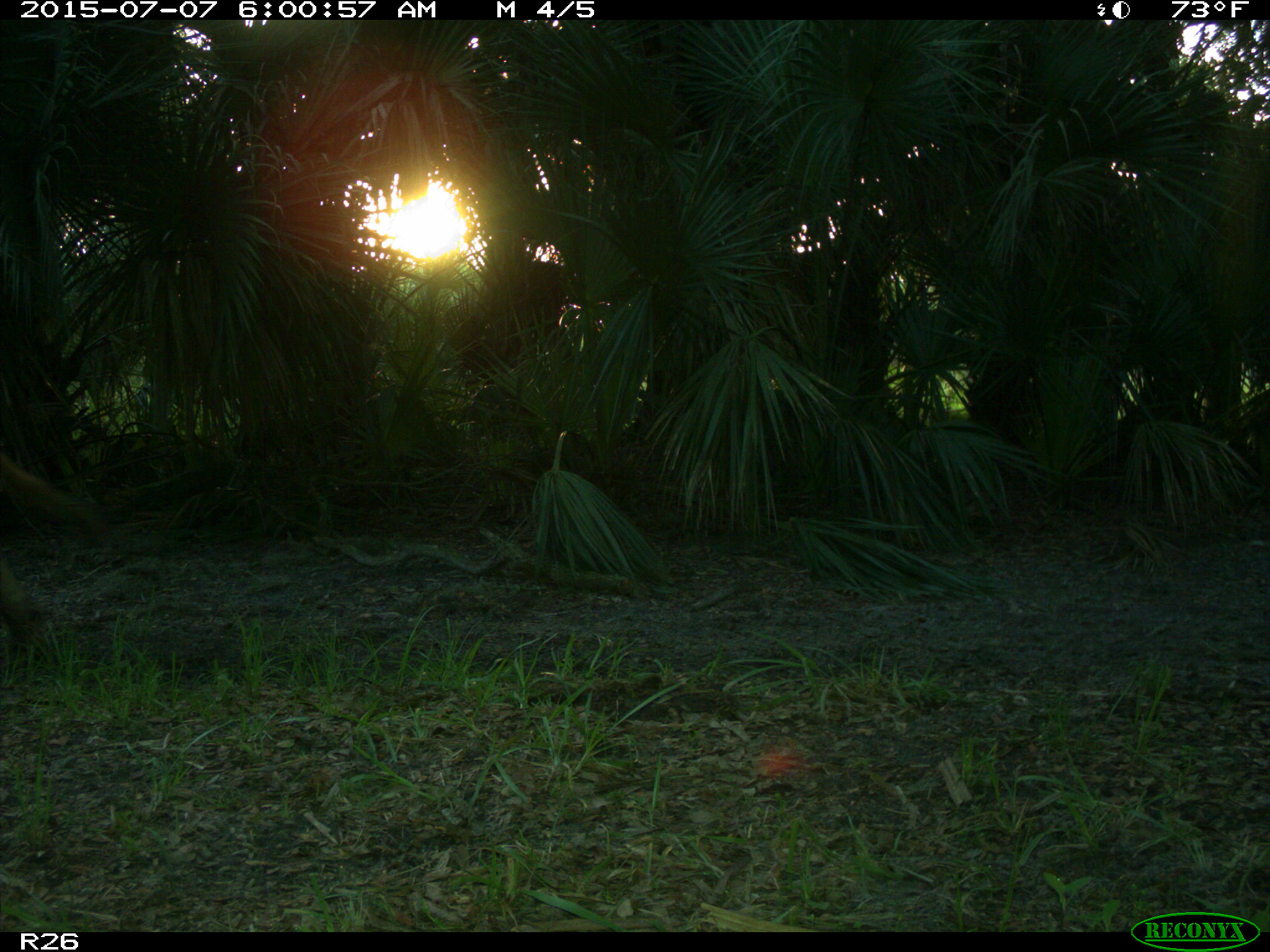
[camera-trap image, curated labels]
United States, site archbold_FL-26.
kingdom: Animalia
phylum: Chordata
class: Mammalia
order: Artiodactyla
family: Bovidae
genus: Bos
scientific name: Bos taurus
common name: domestic cow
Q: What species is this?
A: Bos taurus (domestic cow).